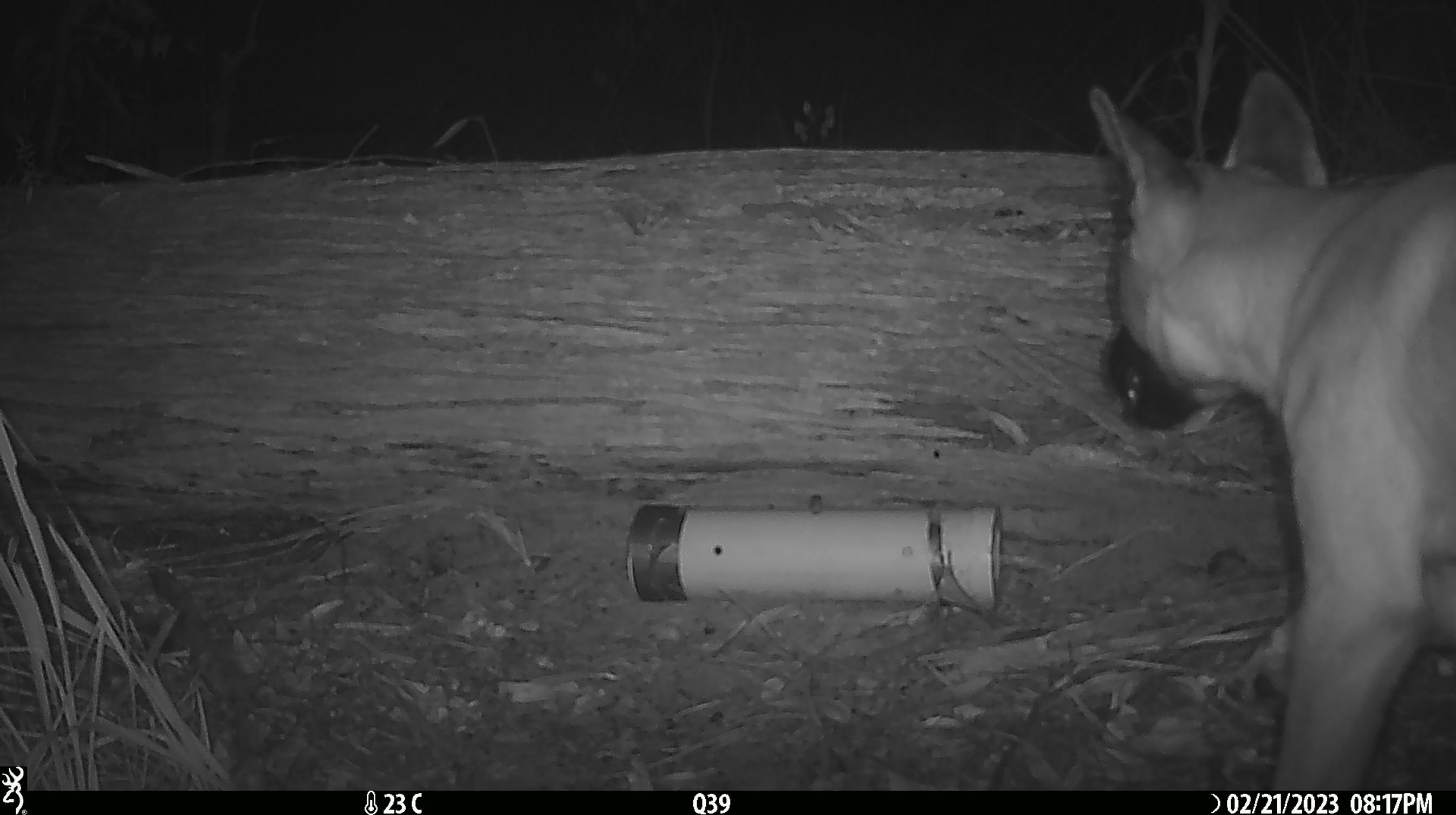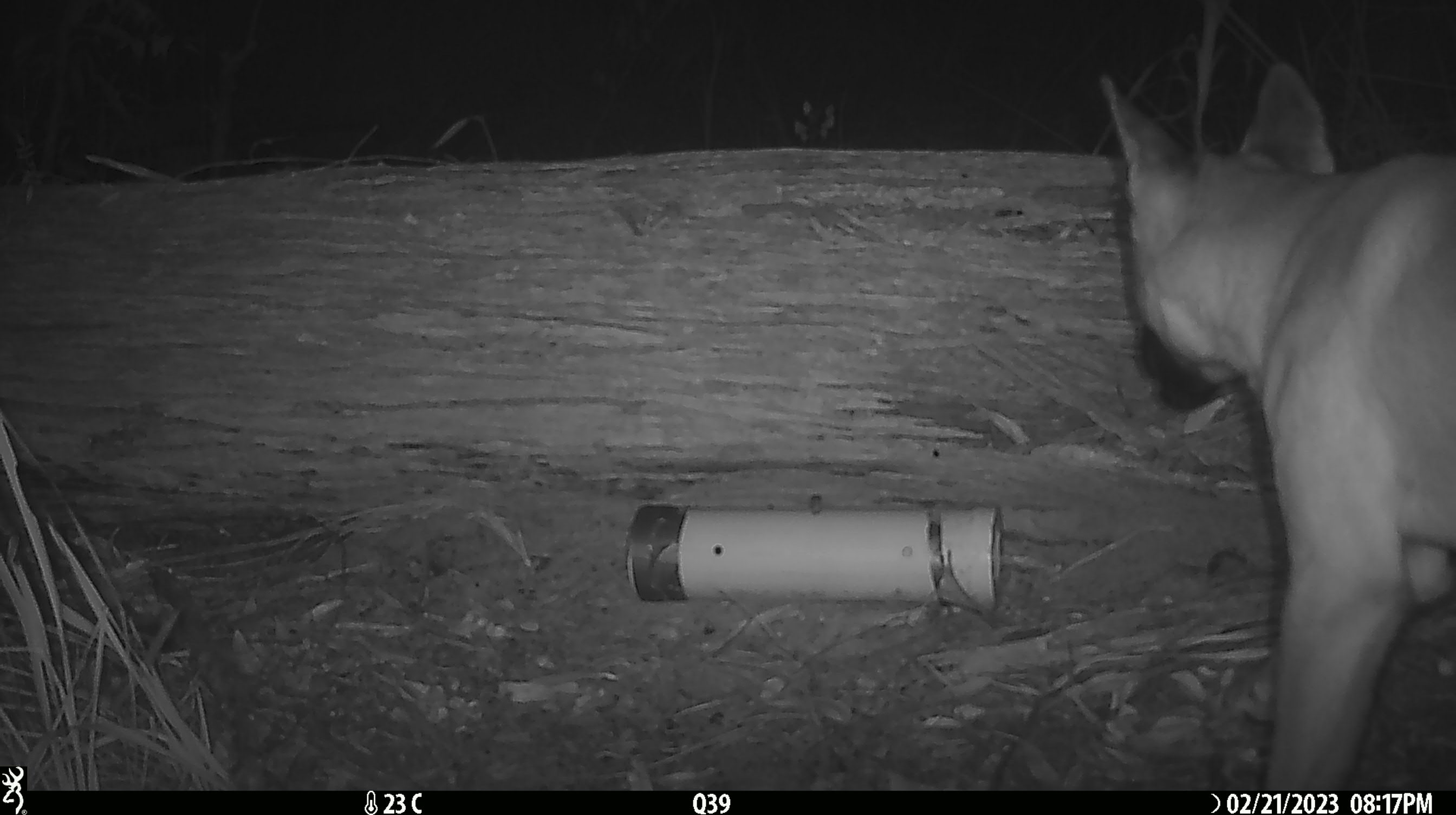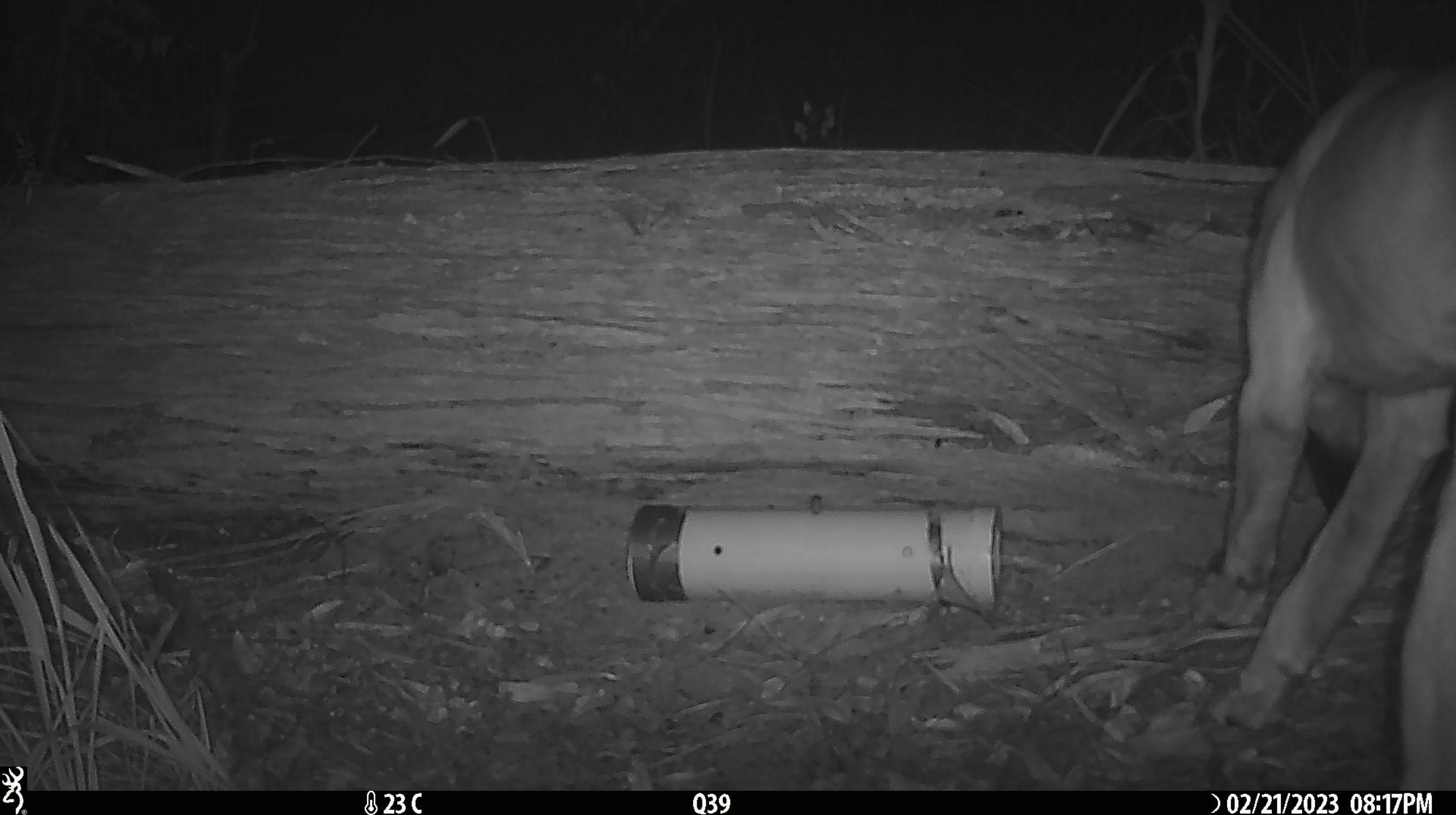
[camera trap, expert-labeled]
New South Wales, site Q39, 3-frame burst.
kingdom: Animalia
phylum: Chordata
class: Mammalia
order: Carnivora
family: Canidae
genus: Canis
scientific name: Canis familiaris dingo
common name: dingo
Dingo (Canis familiaris dingo).